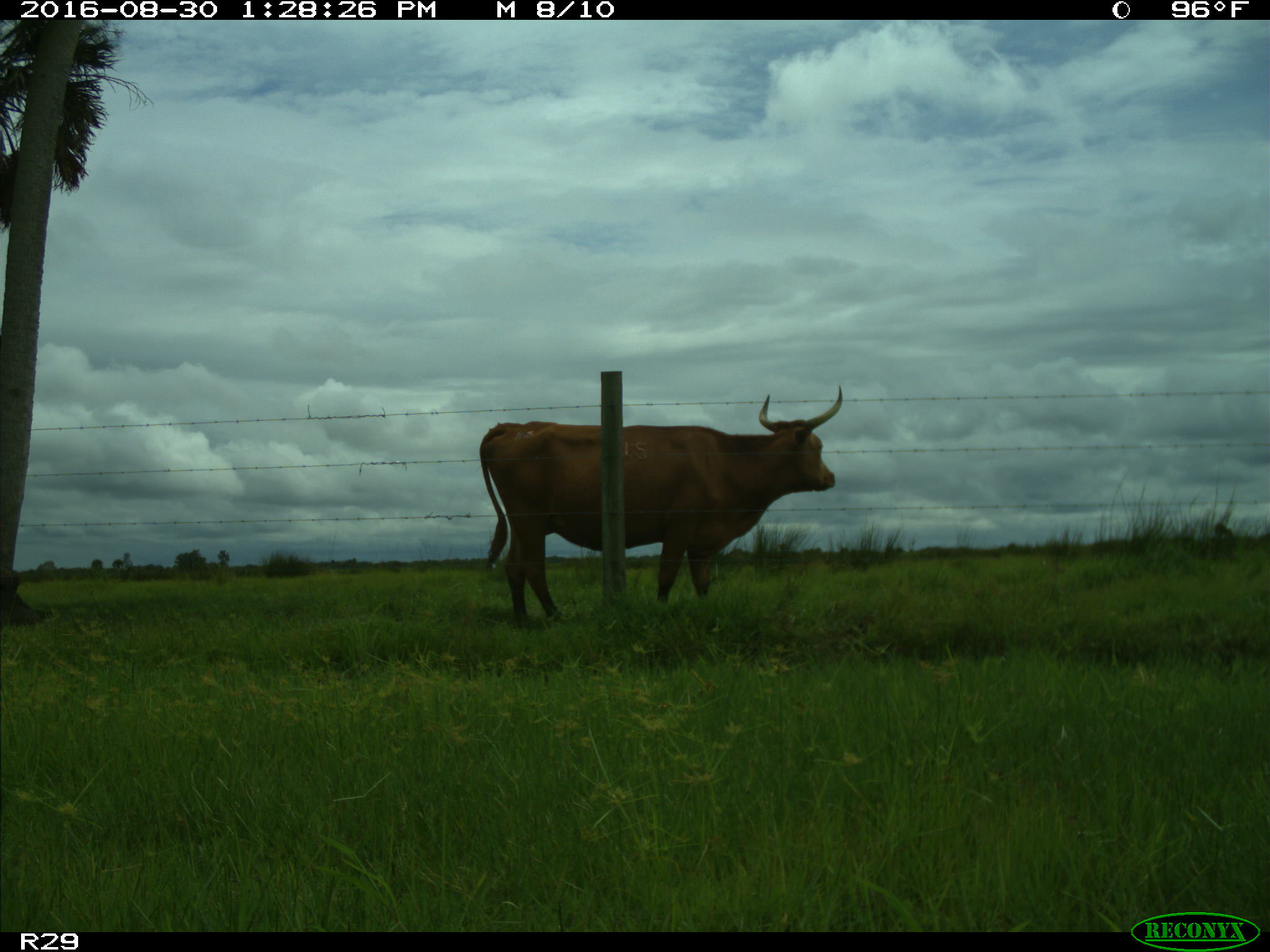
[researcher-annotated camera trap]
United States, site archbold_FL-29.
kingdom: Animalia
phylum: Chordata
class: Mammalia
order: Artiodactyla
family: Bovidae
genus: Bos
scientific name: Bos taurus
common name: domestic cow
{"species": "Bos taurus (domestic cow)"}